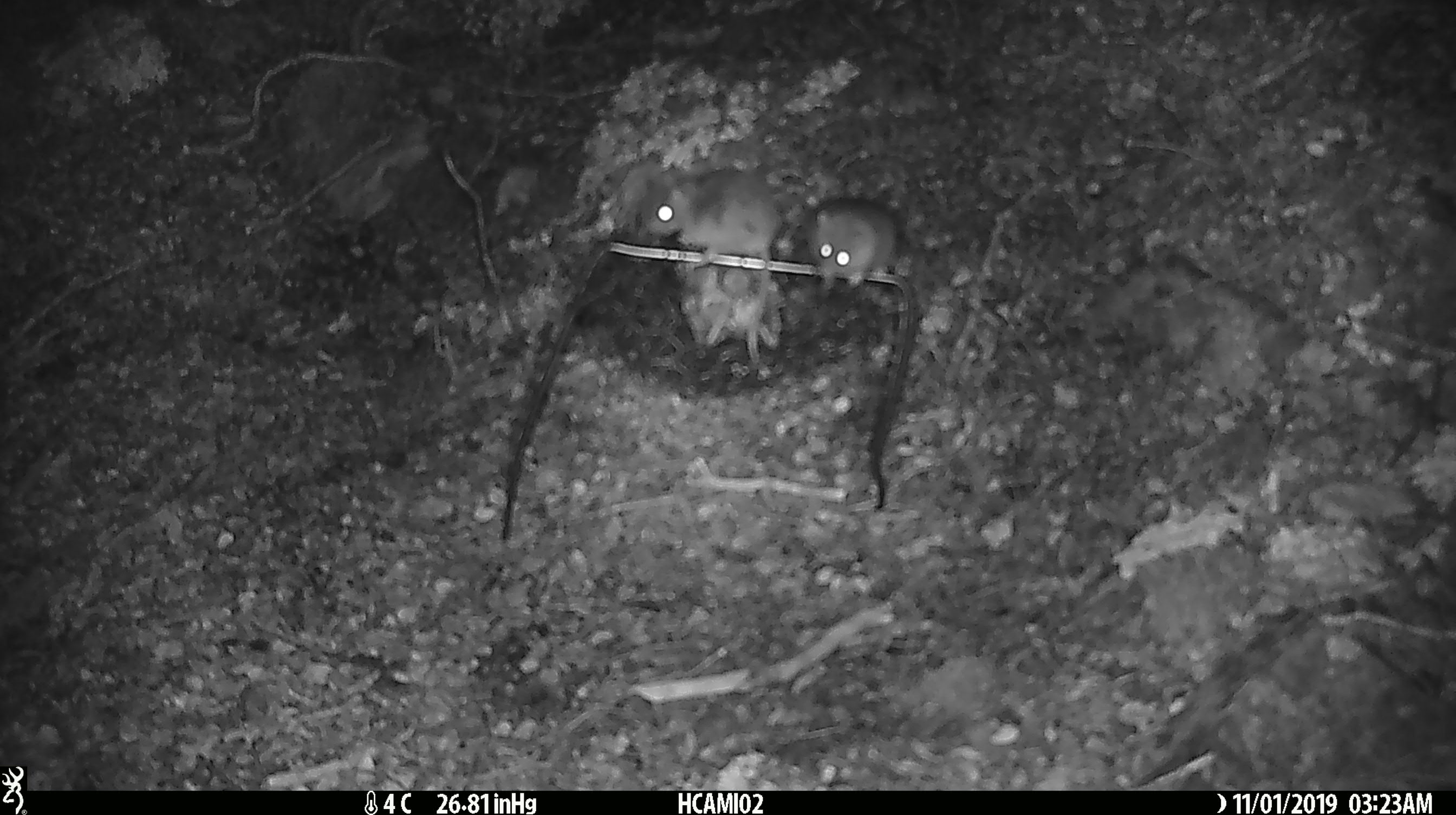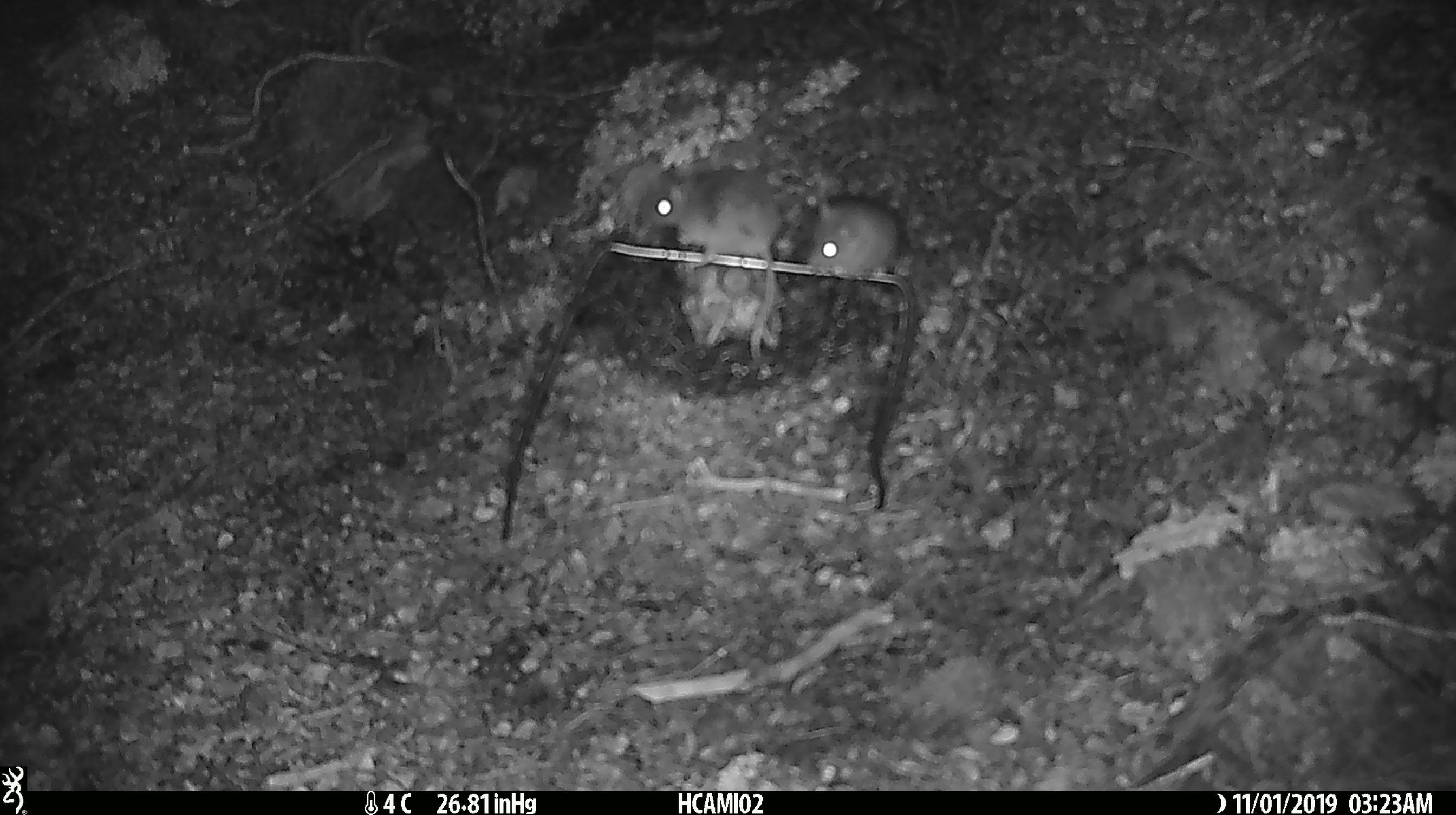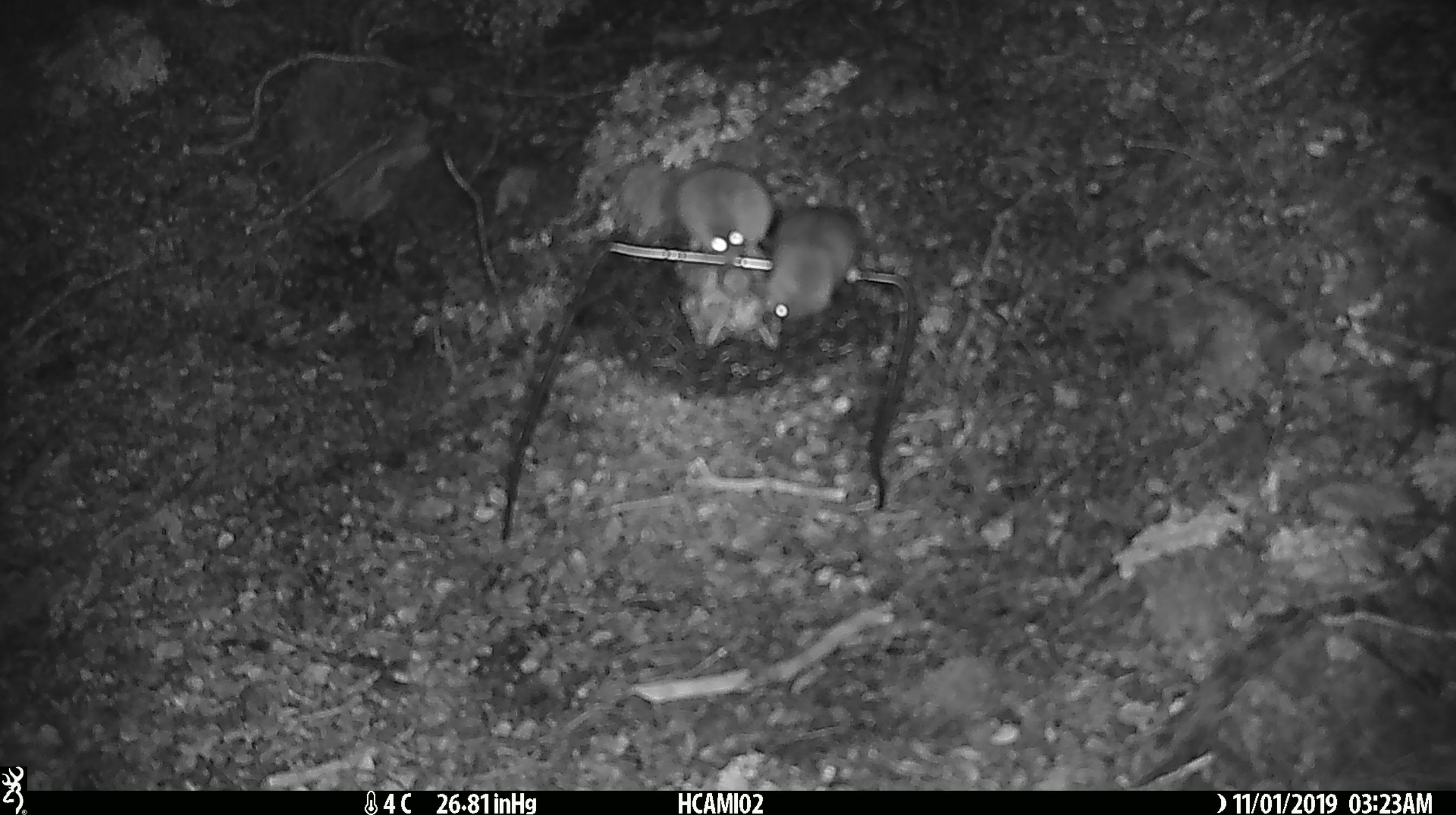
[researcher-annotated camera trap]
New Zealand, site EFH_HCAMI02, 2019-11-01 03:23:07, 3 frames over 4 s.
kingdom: Animalia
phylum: Chordata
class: Mammalia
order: Rodentia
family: Muridae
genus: Mus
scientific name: Mus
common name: mouse